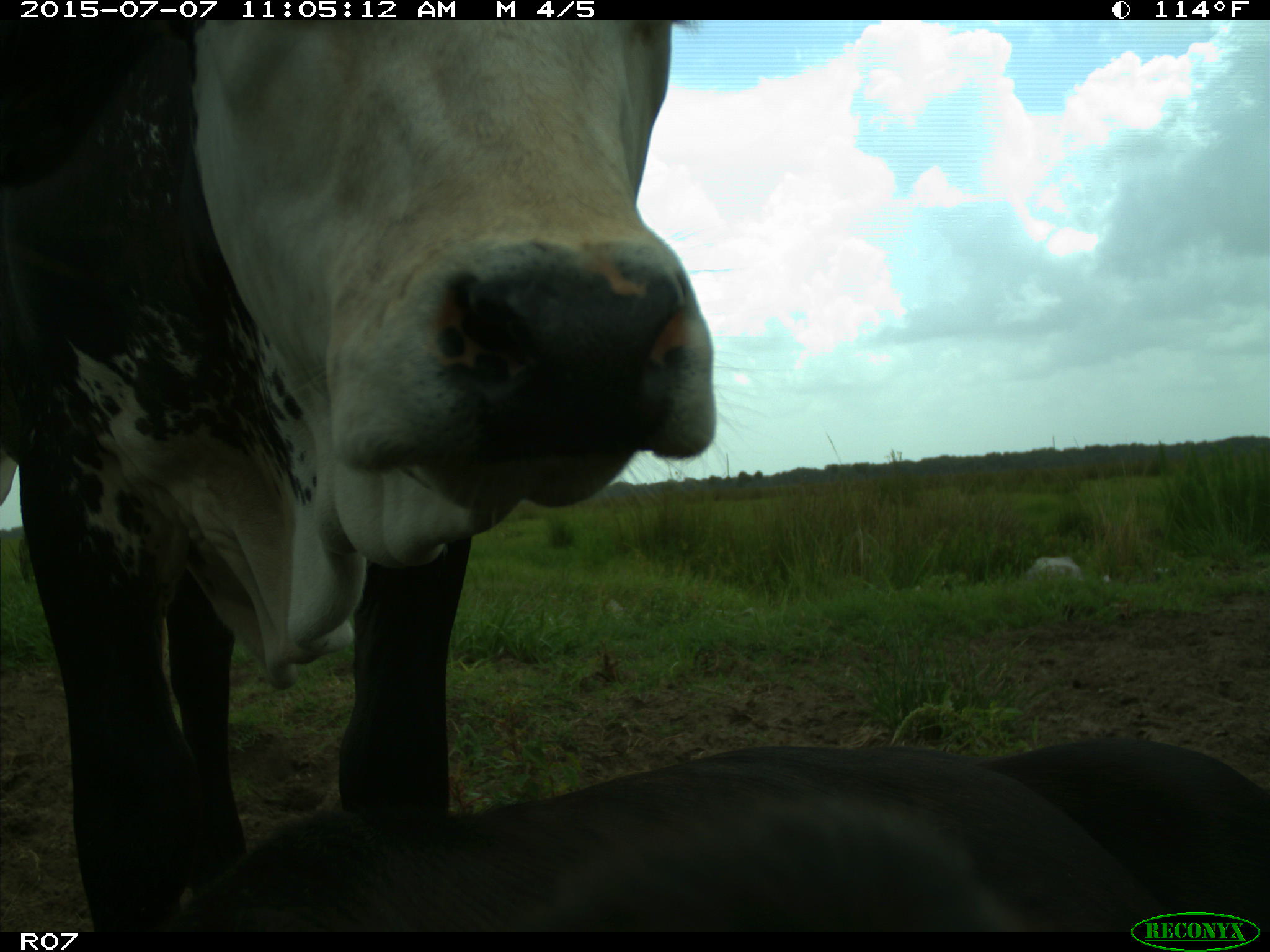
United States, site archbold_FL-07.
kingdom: Animalia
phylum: Chordata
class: Mammalia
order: Artiodactyla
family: Bovidae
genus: Bos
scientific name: Bos taurus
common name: domestic cow